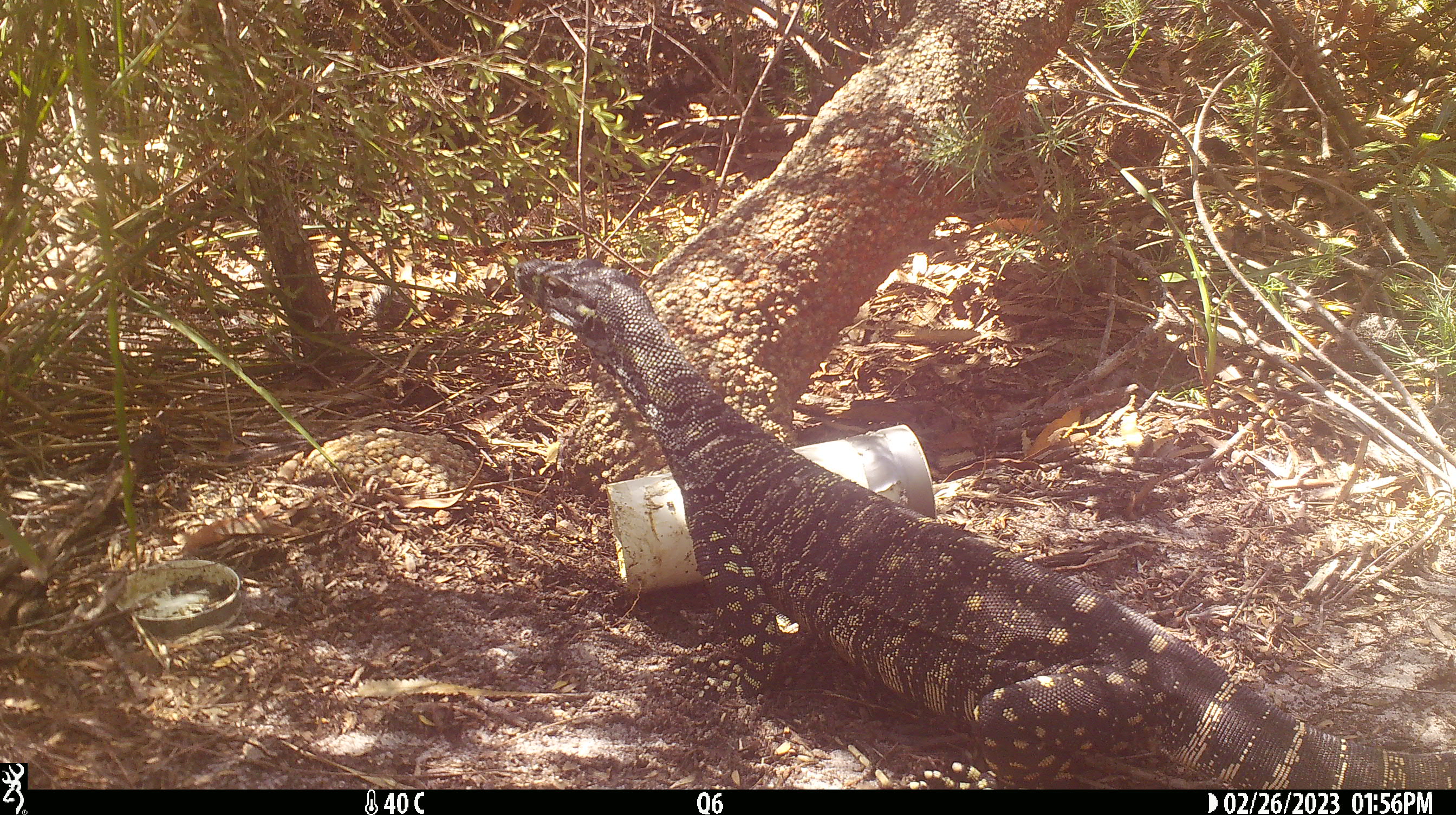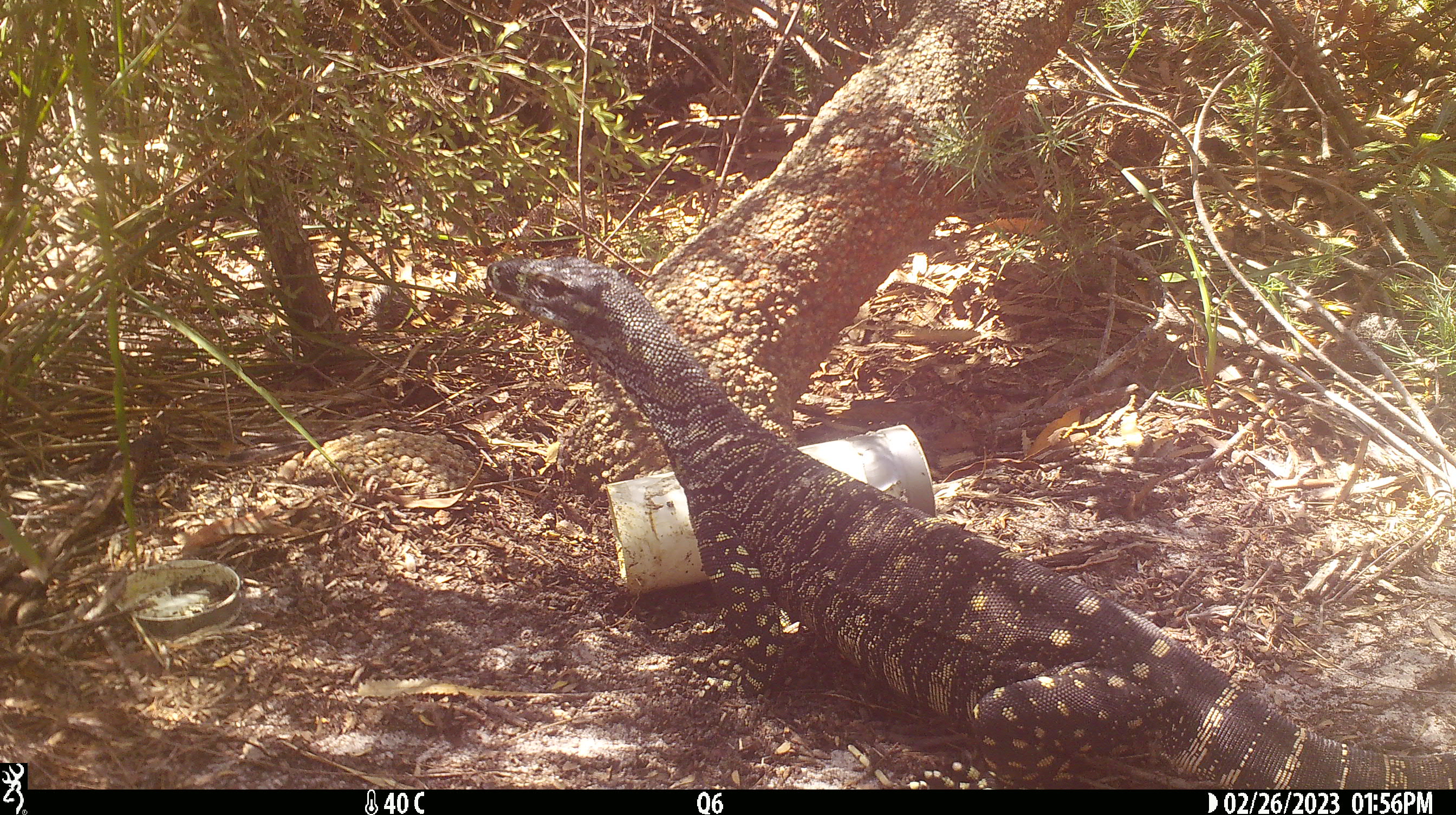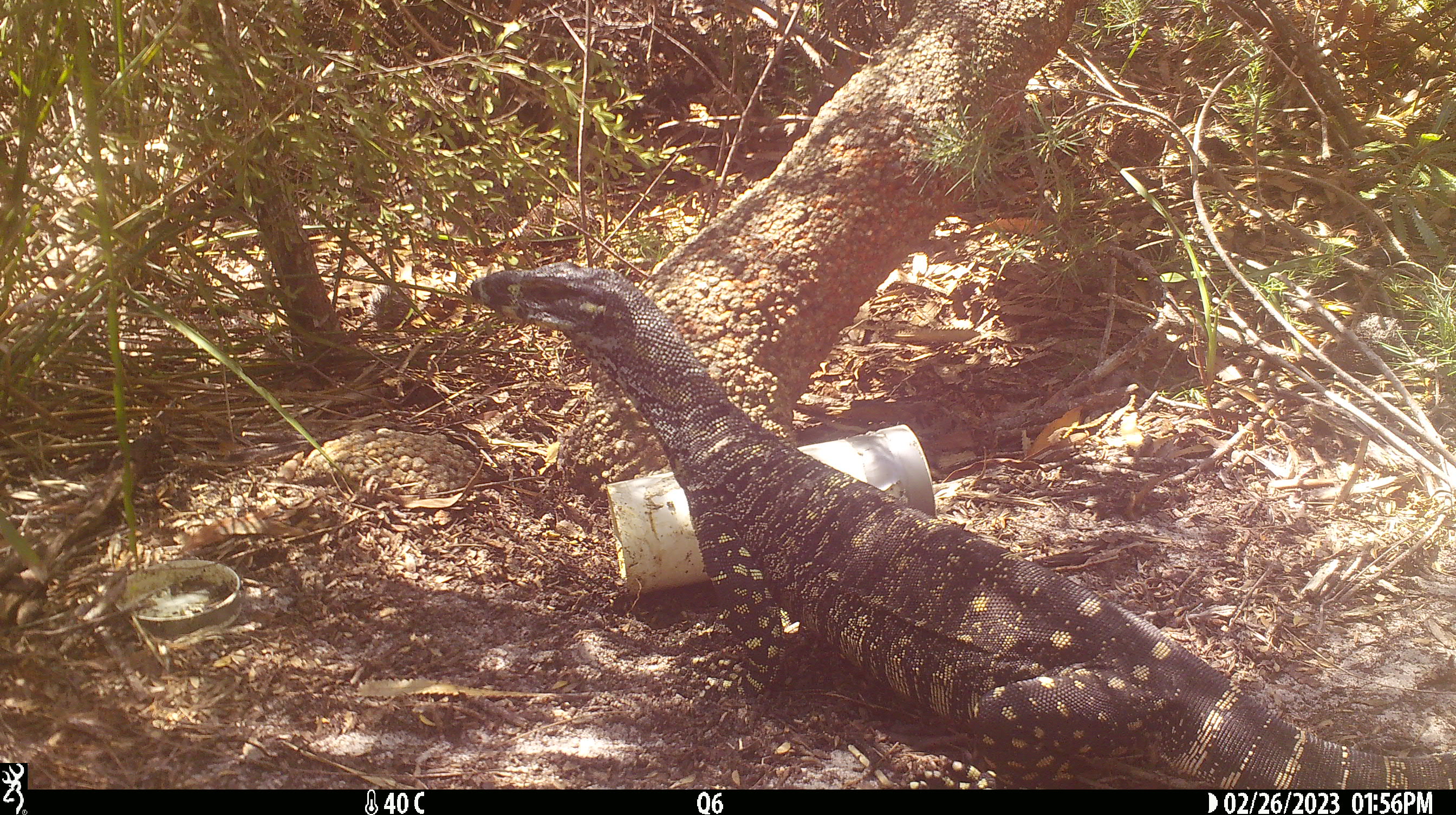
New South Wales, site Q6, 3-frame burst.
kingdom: Animalia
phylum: Chordata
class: Reptilia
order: Squamata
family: Varanidae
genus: Varanus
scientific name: Varanus varius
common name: lace monitor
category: goanna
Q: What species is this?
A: Goanna (lace monitor) (Varanus varius).